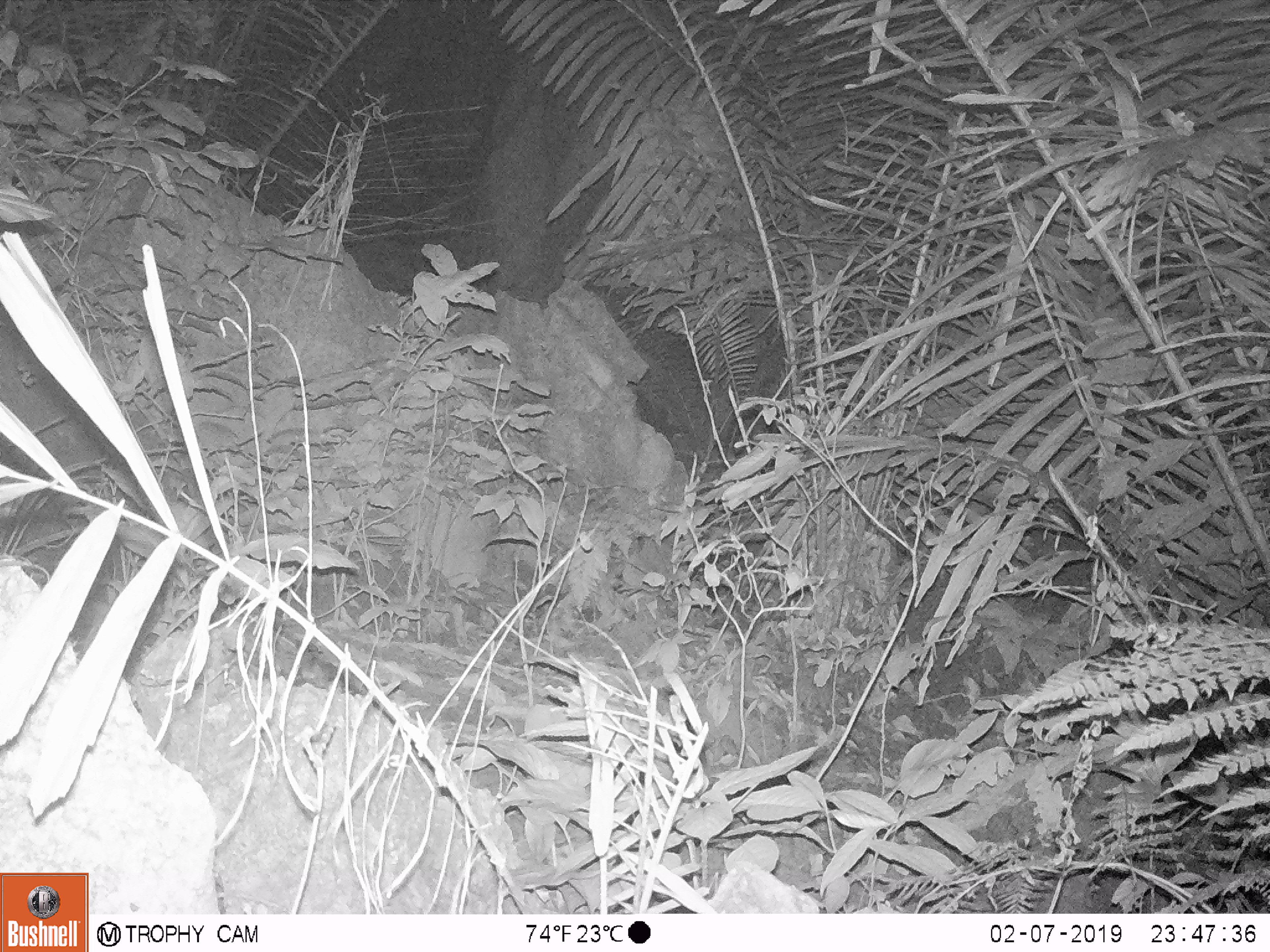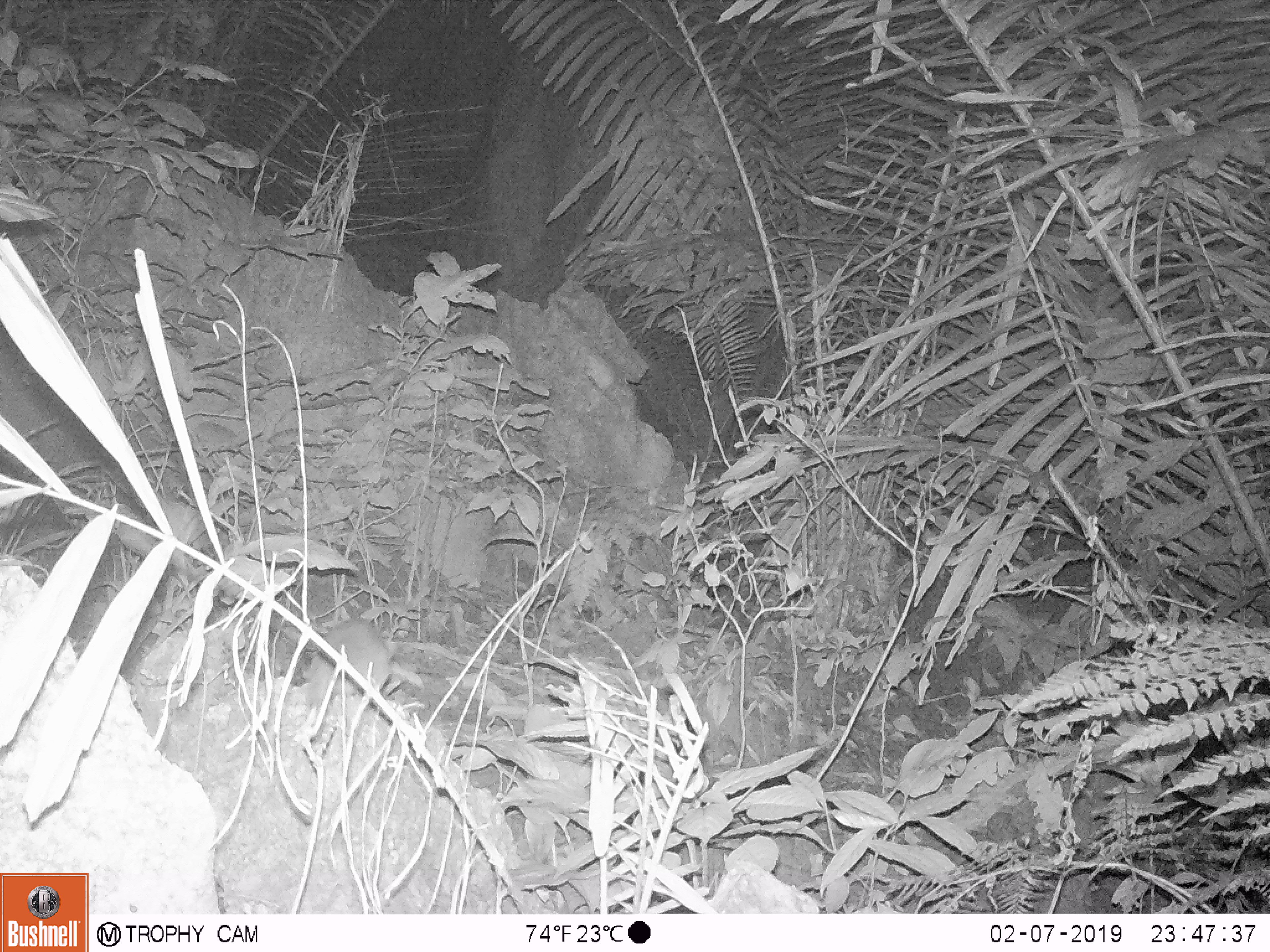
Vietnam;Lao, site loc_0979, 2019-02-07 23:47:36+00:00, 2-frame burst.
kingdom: Animalia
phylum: Chordata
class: Mammalia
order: Rodentia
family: Muridae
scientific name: Muridae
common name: old-world mice and rats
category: unidentified murid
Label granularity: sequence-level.